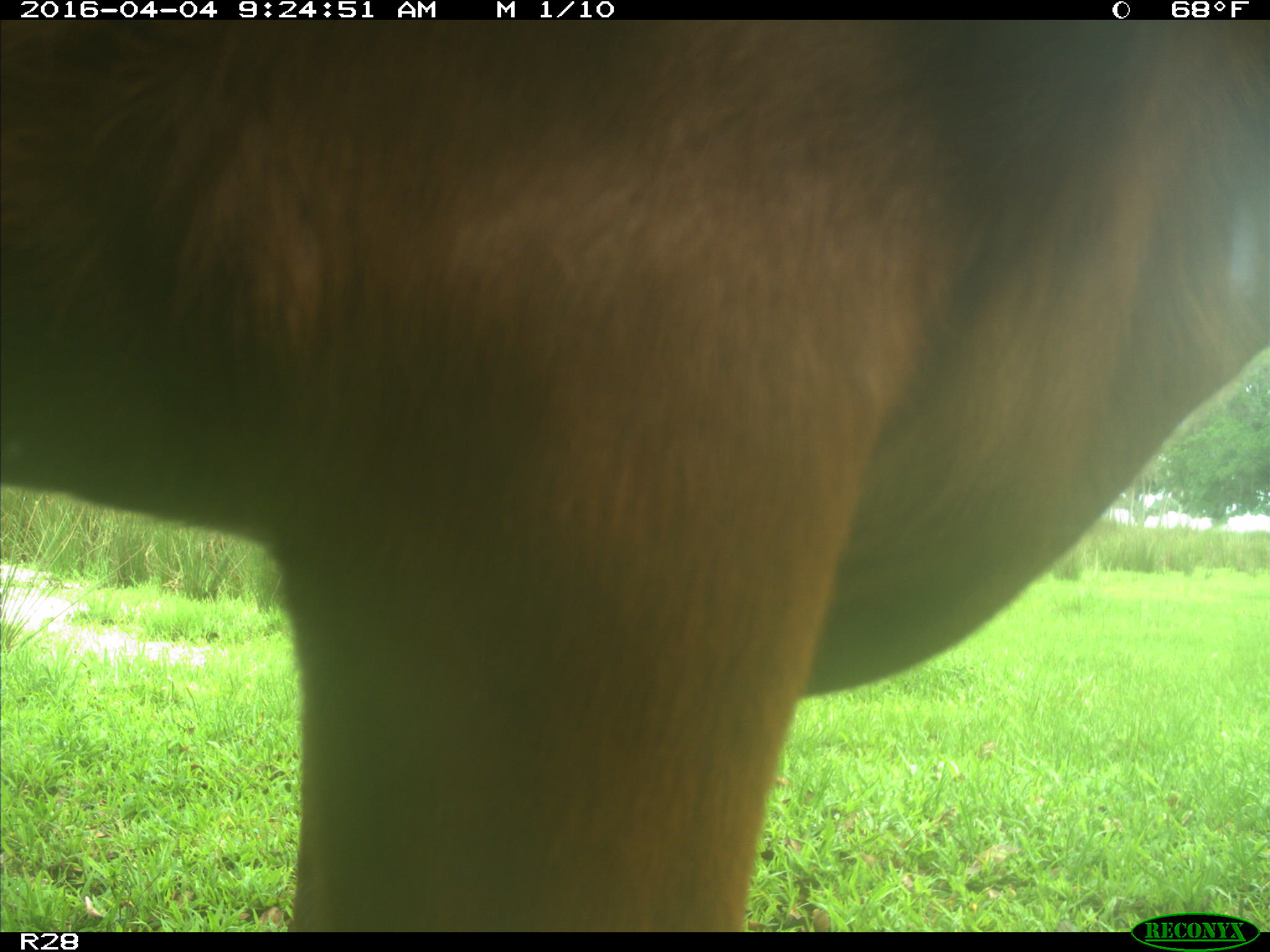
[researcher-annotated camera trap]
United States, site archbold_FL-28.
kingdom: Animalia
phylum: Chordata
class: Mammalia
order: Artiodactyla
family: Bovidae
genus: Bos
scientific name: Bos taurus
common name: domestic cow